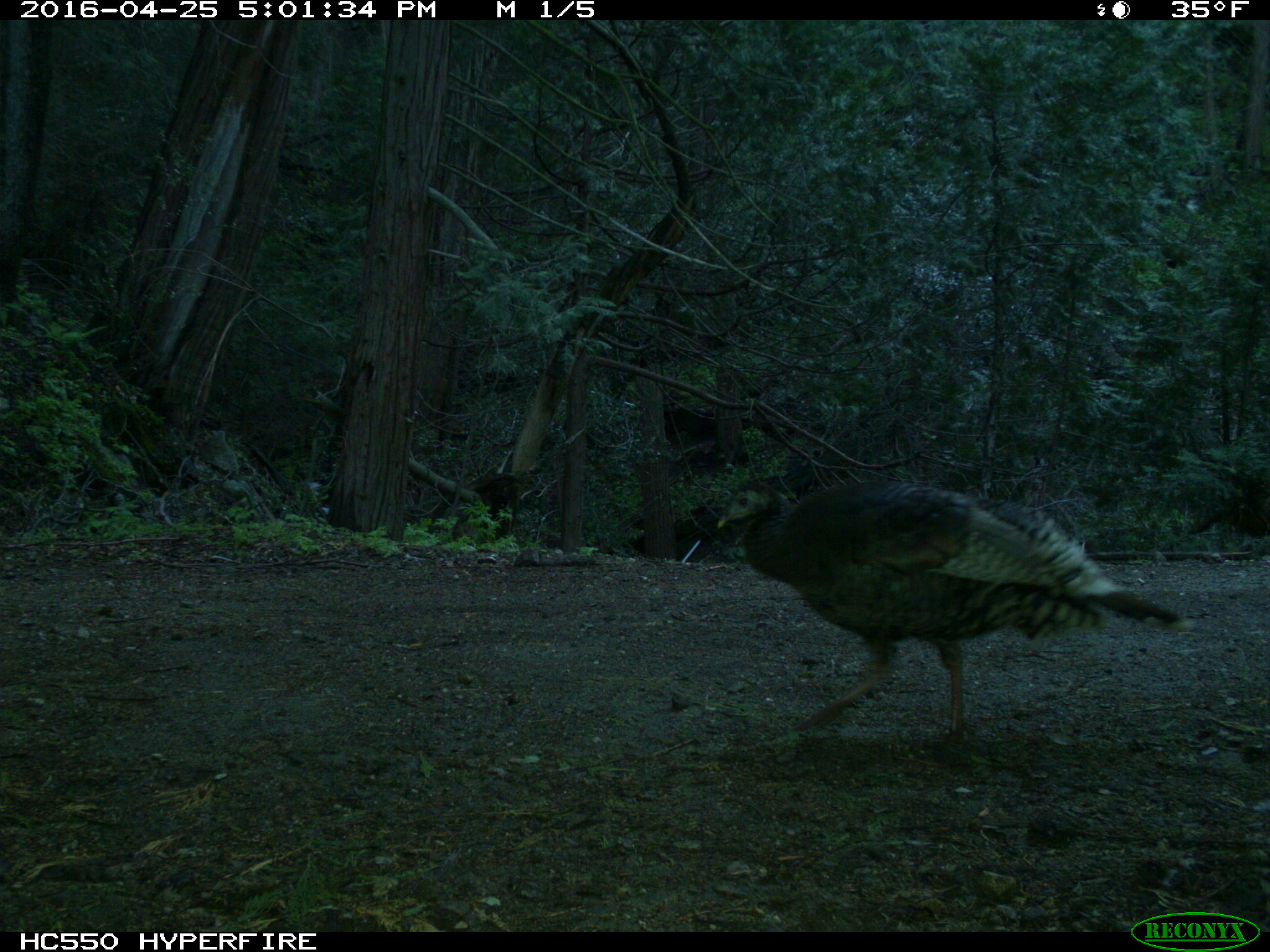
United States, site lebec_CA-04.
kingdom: Animalia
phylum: Chordata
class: Aves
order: Galliformes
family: Phasianidae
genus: Meleagris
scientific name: Meleagris gallopavo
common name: wild turkey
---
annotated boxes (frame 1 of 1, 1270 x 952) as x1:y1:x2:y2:
animal: 680:480:1197:764